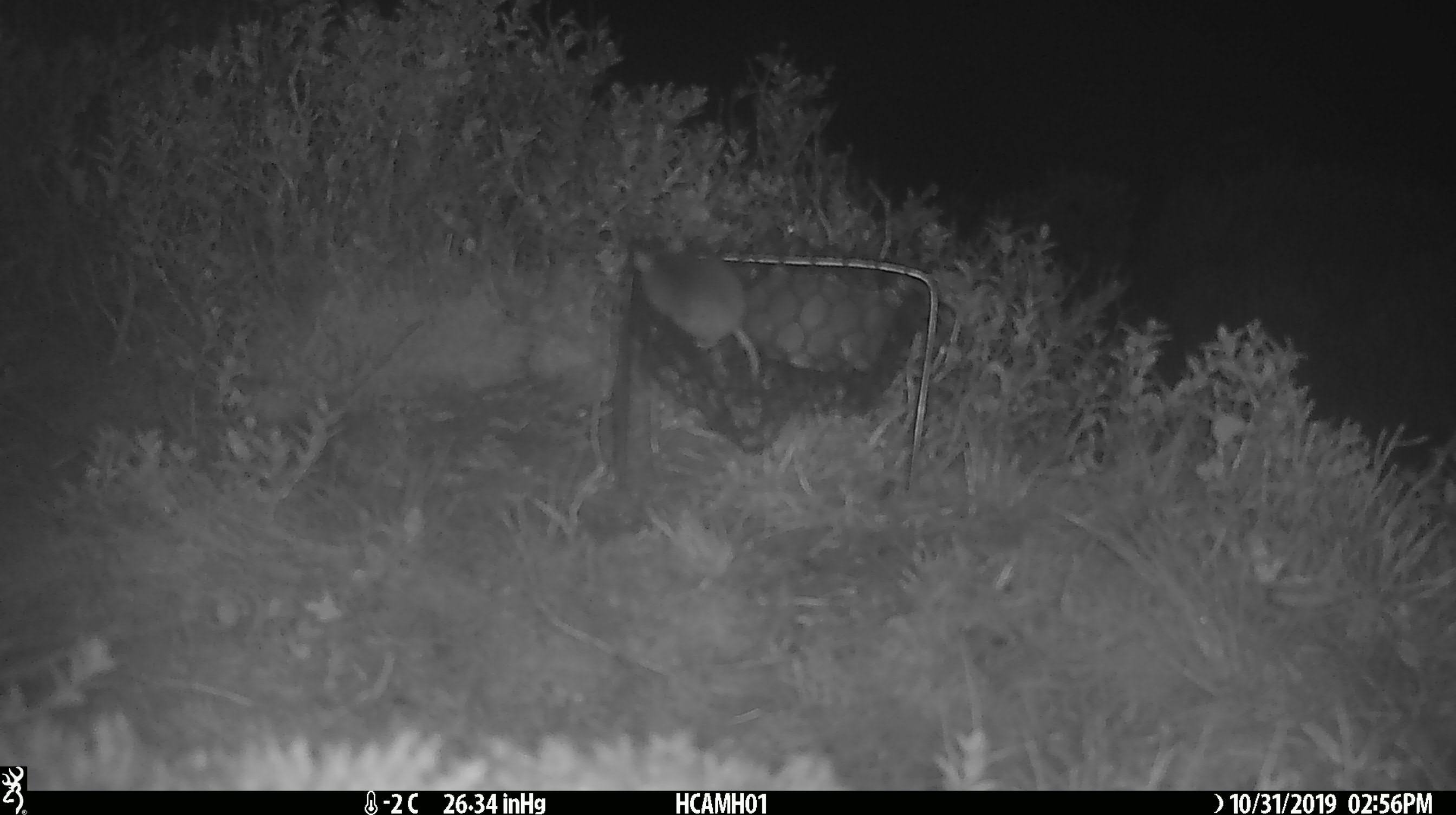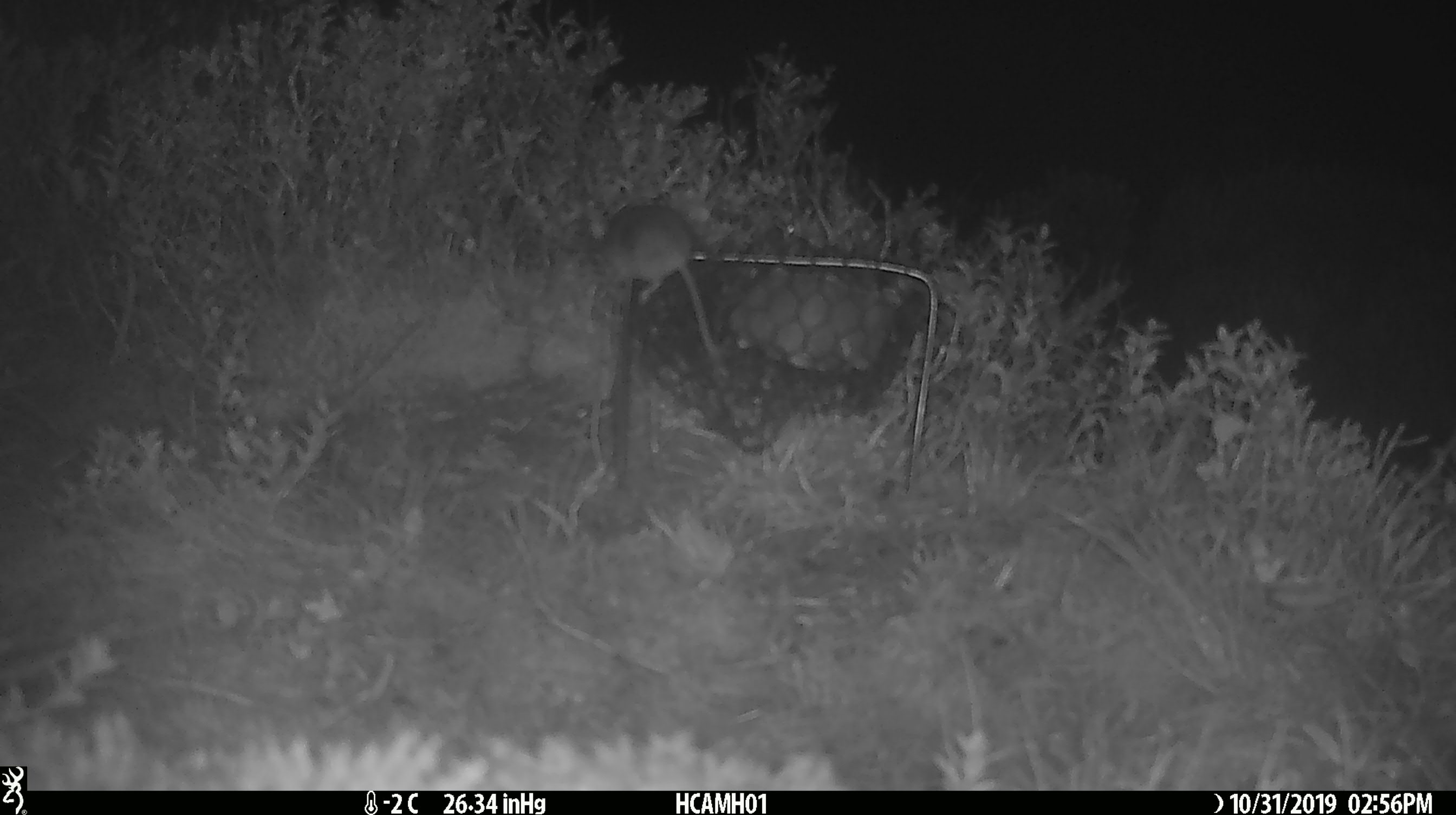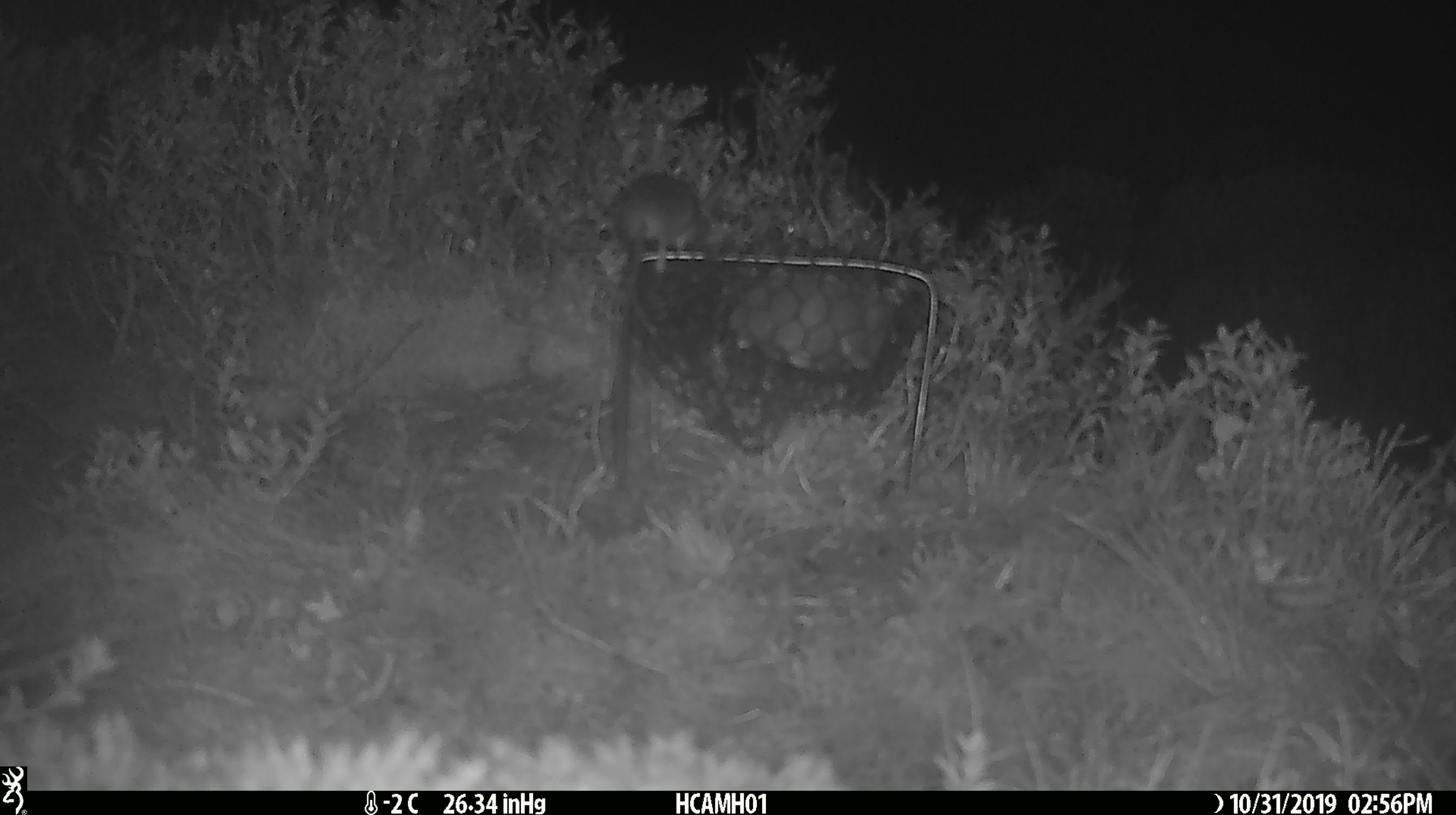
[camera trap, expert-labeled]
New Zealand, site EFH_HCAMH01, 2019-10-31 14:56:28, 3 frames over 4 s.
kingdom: Animalia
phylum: Chordata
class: Mammalia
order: Rodentia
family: Muridae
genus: Mus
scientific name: Mus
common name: mouse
Mouse (Mus).